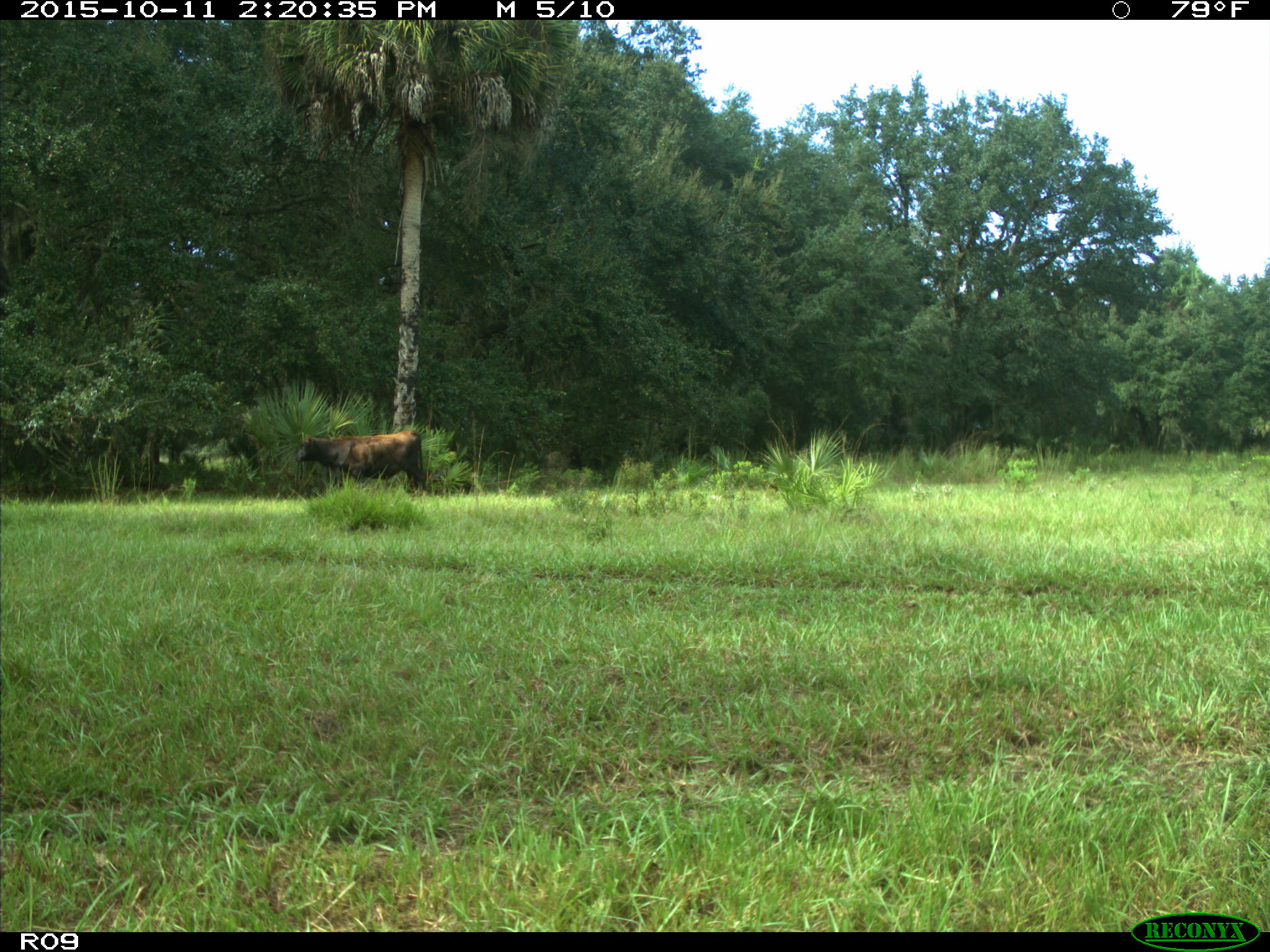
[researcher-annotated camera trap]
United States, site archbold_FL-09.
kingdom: Animalia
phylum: Chordata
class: Mammalia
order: Artiodactyla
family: Bovidae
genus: Bos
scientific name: Bos taurus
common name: domestic cow